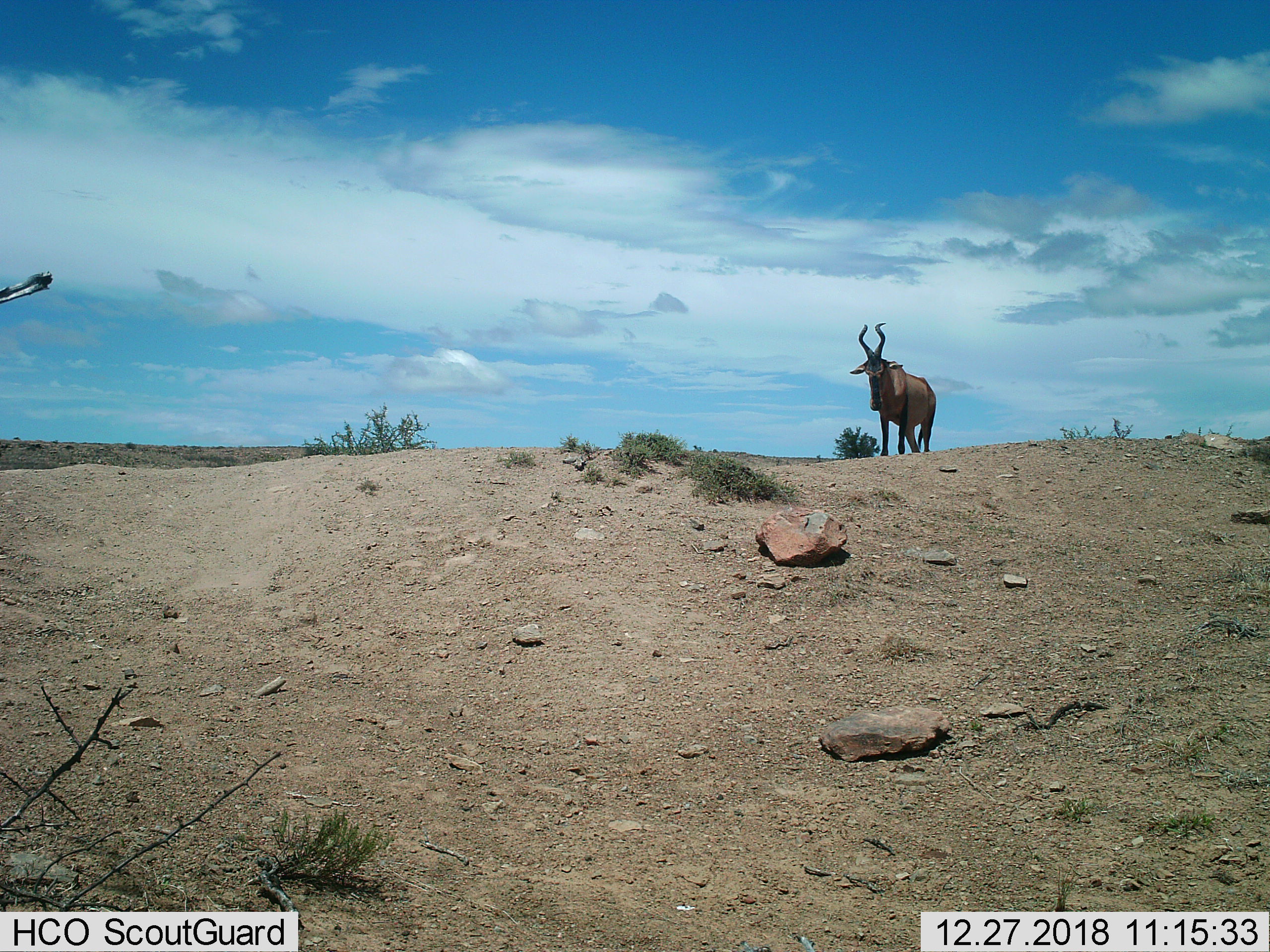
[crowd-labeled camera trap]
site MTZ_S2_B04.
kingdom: Animalia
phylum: Chordata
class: Mammalia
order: Artiodactyla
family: Bovidae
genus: Alcelaphus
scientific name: Alcelaphus buselaphus caama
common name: red hartebeest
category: hartebeestred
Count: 1.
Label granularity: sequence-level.